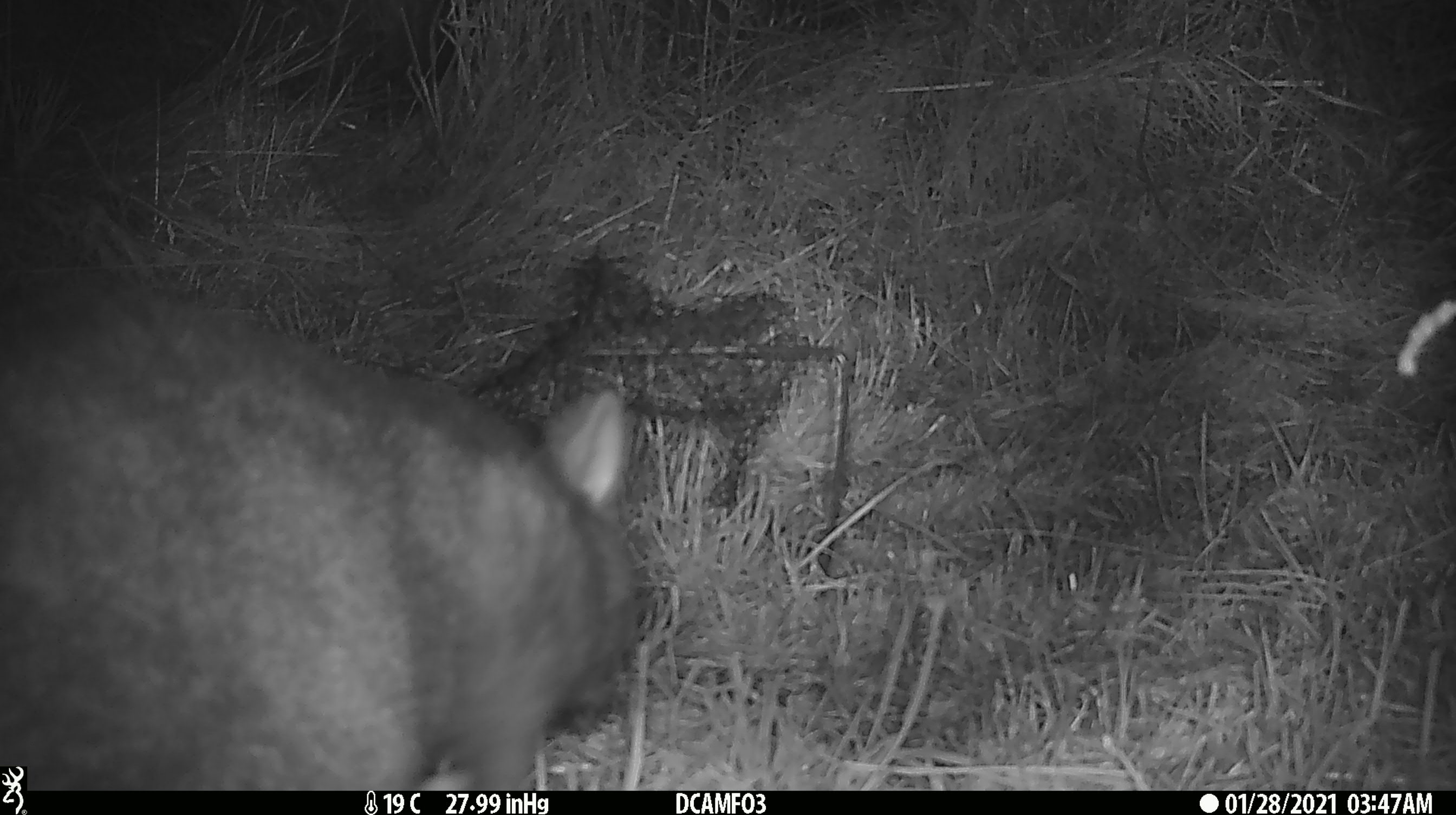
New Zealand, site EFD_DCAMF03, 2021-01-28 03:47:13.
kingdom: Animalia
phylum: Chordata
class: Mammalia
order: Diprotodontia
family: Phalangeridae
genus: Trichosurus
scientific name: Trichosurus vulpecula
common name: common brushtail possum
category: possum